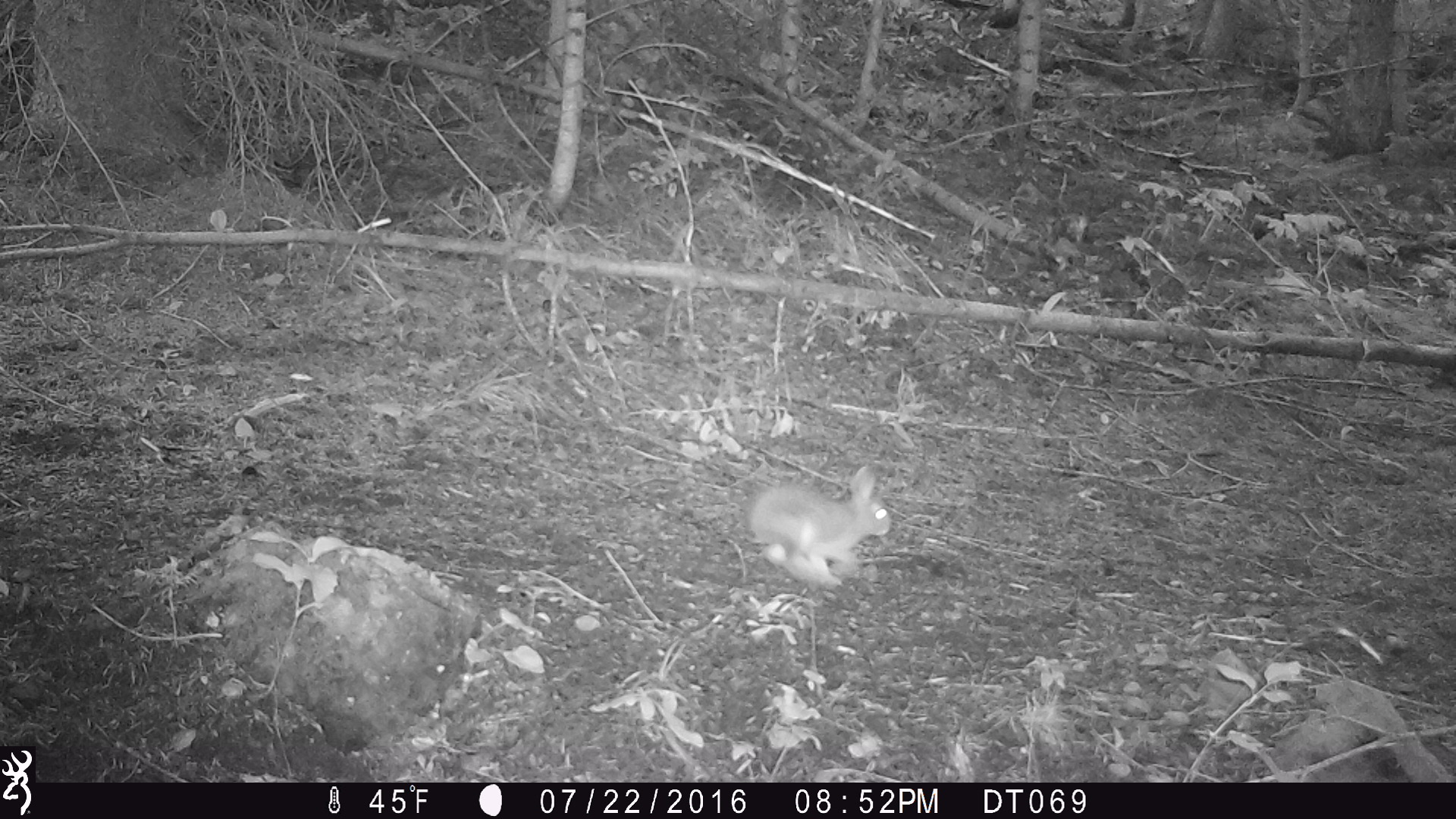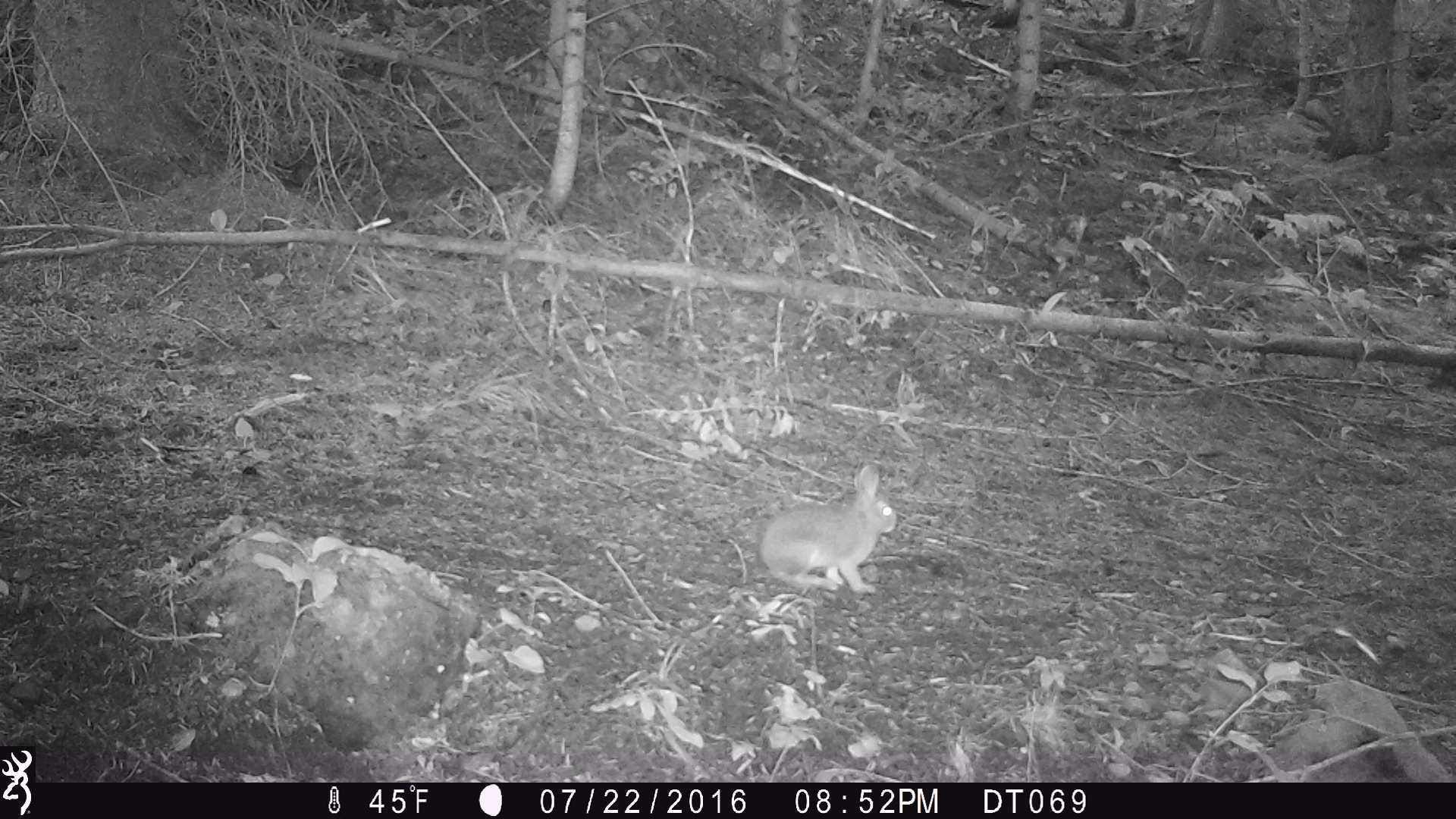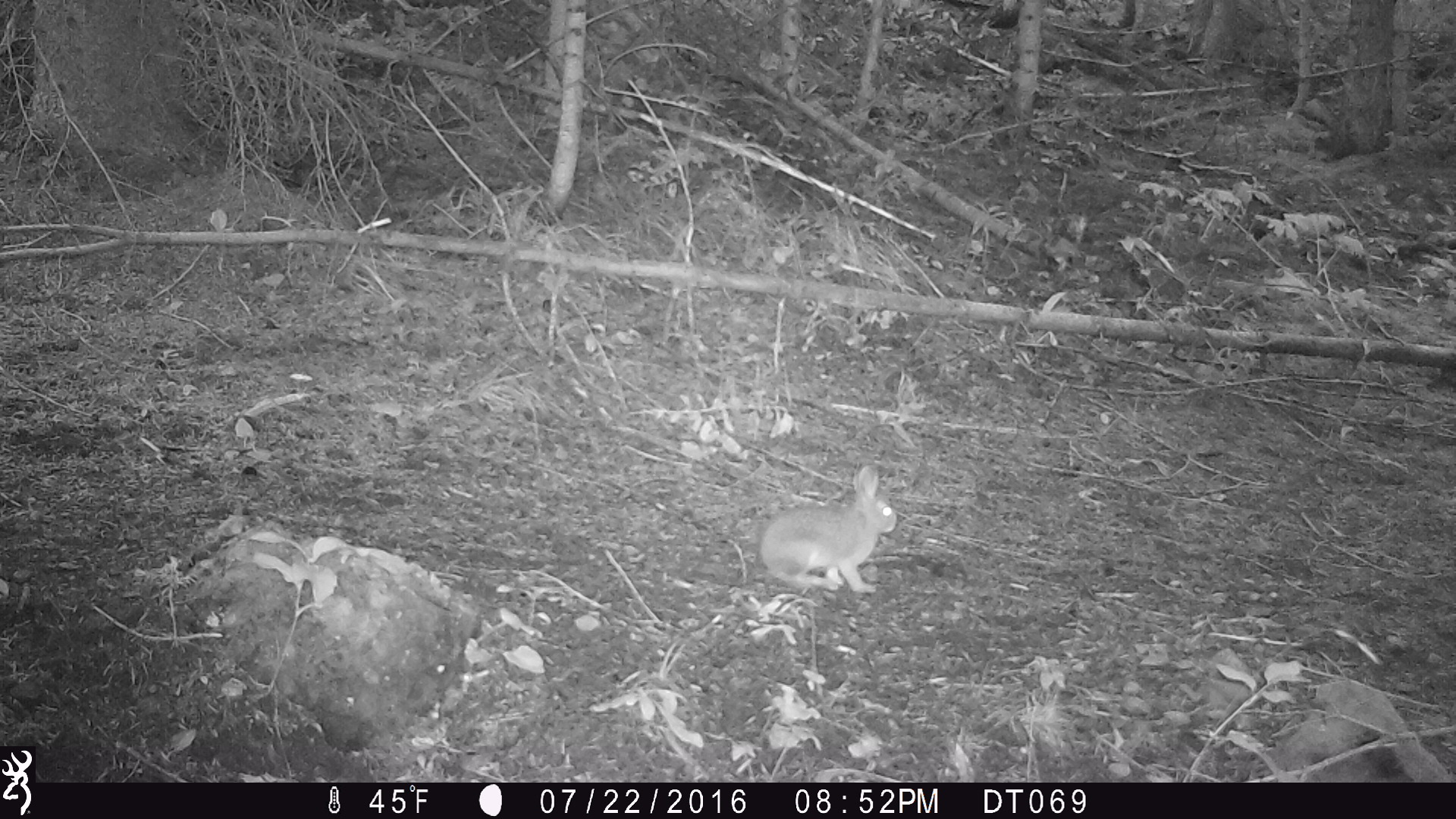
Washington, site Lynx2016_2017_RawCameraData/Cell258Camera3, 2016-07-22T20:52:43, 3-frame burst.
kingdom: Animalia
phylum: Chordata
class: Mammalia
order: Lagomorpha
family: Leporidae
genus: Lepus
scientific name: Lepus americanus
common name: snowshoe hare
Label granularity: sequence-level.